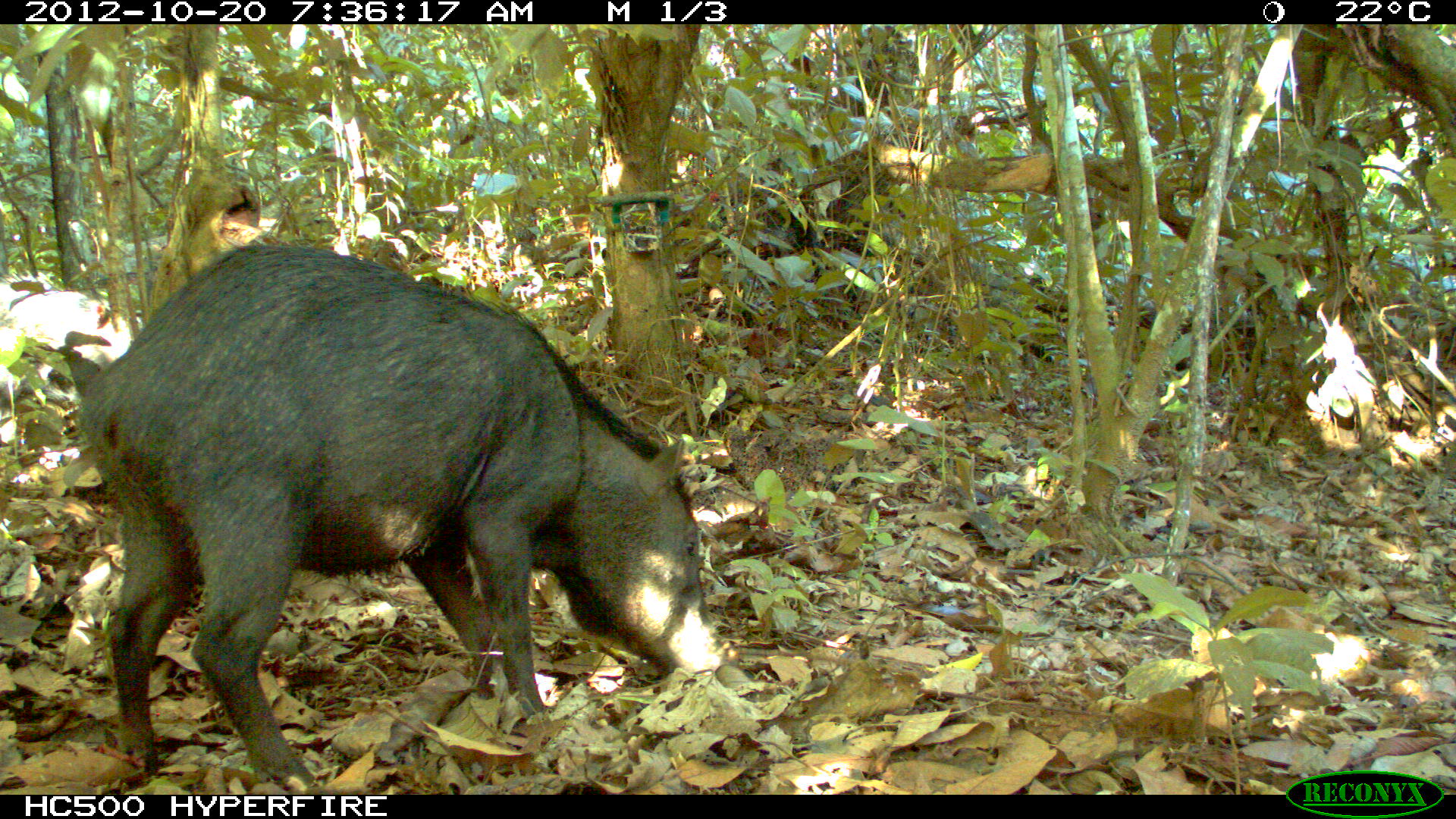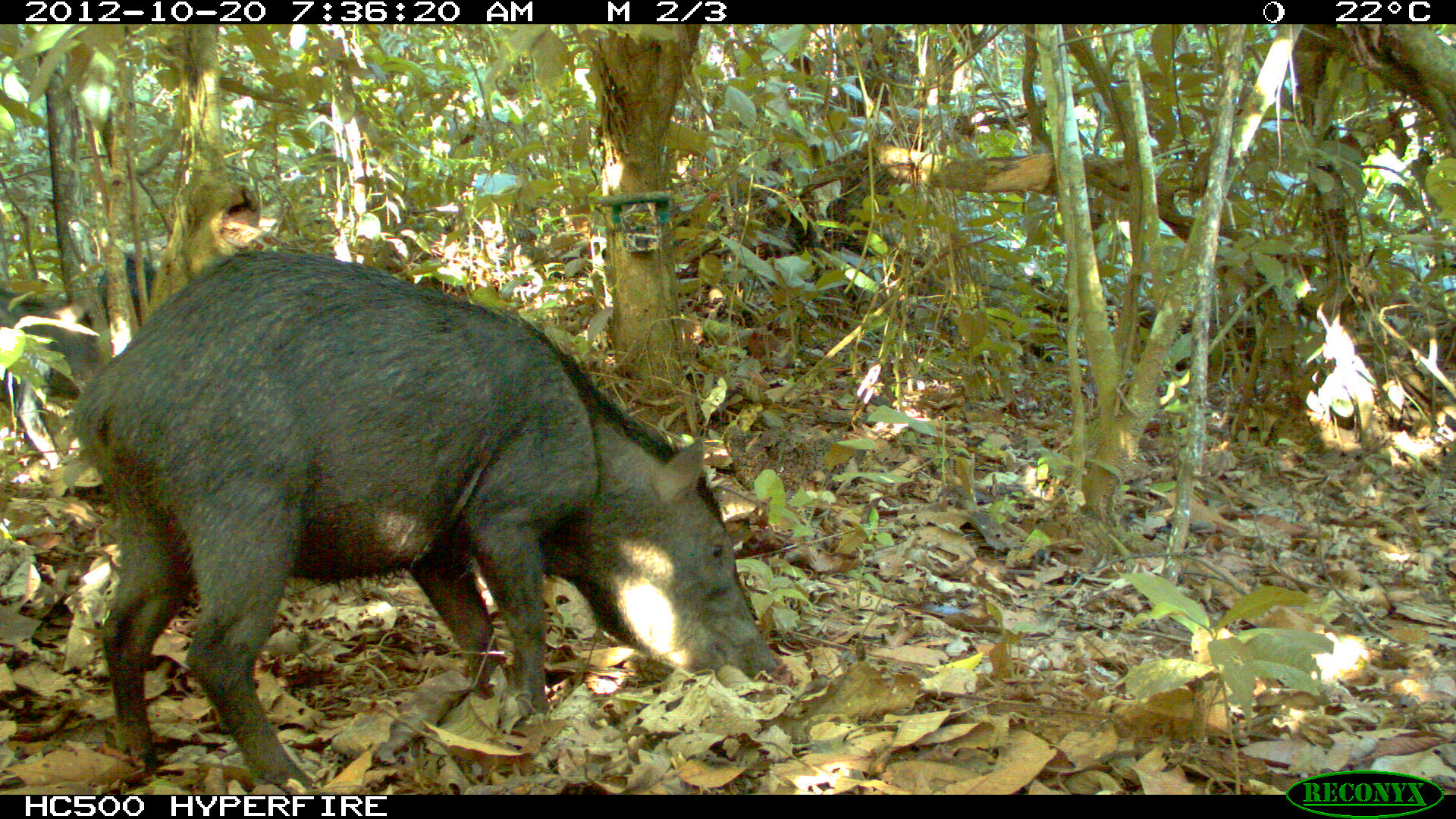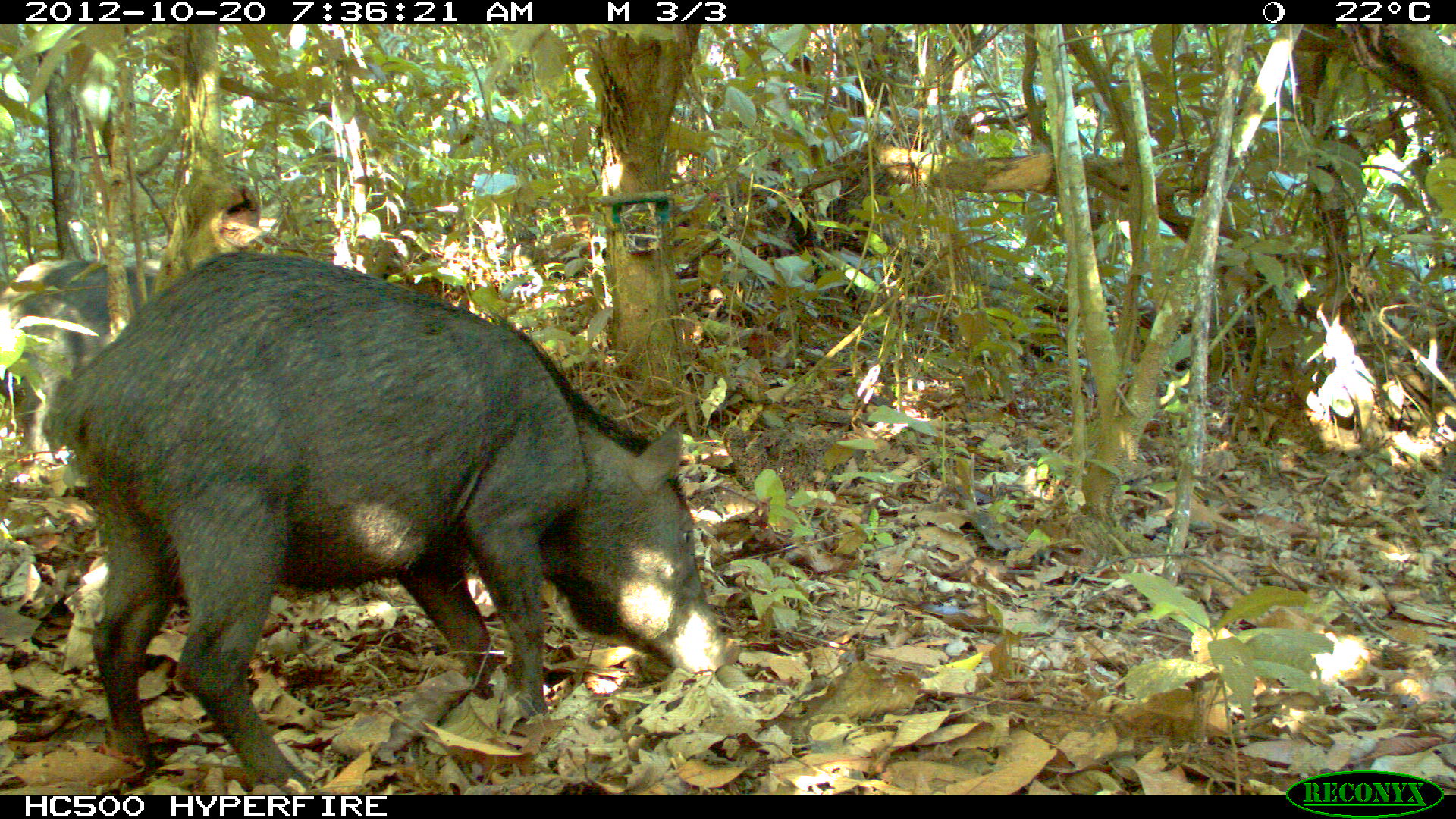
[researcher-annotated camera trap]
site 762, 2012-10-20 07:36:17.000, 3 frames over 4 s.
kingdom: Animalia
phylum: Chordata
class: Mammalia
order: Artiodactyla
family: Tayassuidae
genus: Tayassu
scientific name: Tayassu pecari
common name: white-lipped peccary